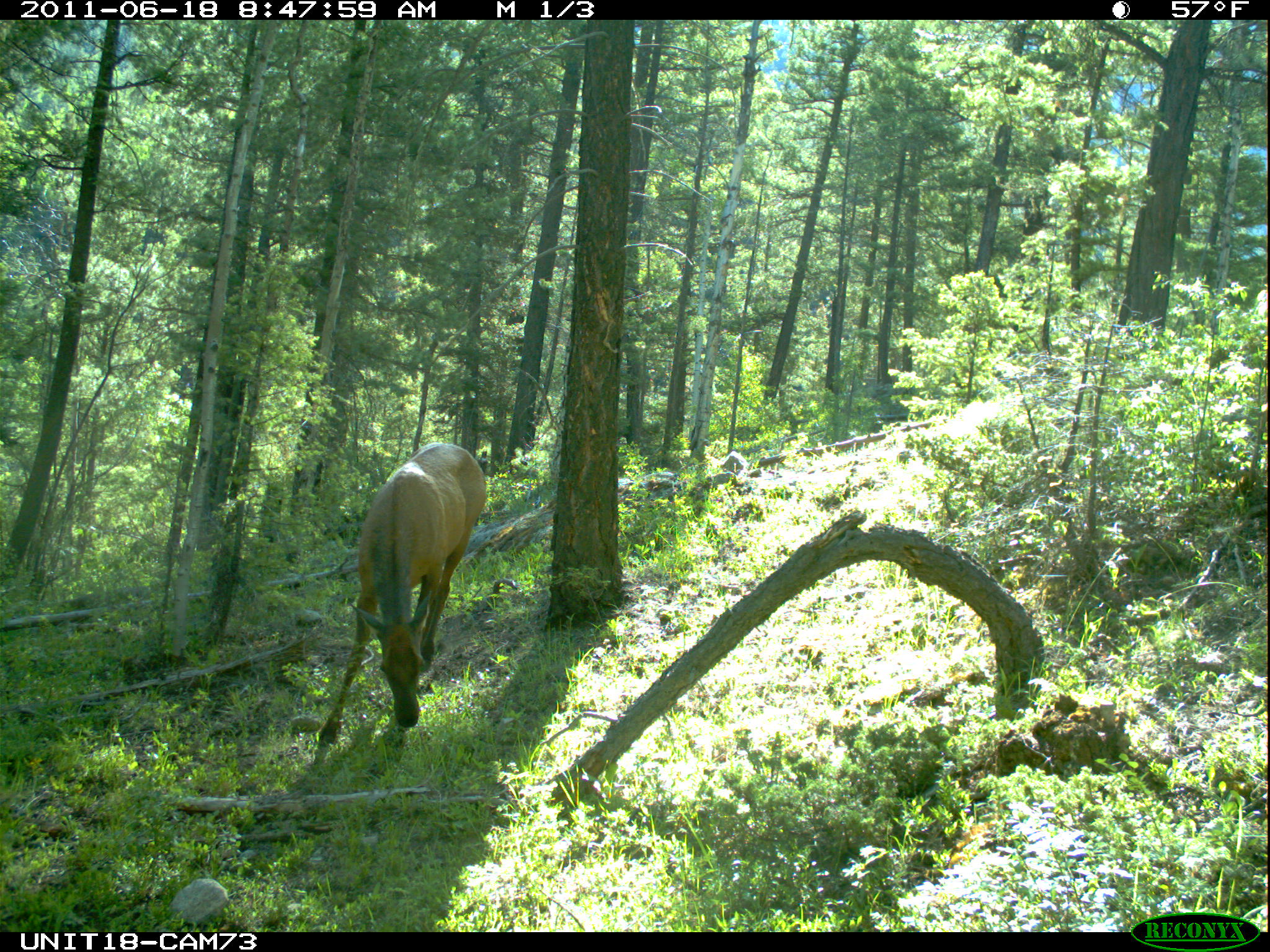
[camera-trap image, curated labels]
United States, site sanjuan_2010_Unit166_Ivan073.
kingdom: Animalia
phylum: Chordata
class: Mammalia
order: Artiodactyla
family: Cervidae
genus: Cervus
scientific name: Cervus elaphus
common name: red deer